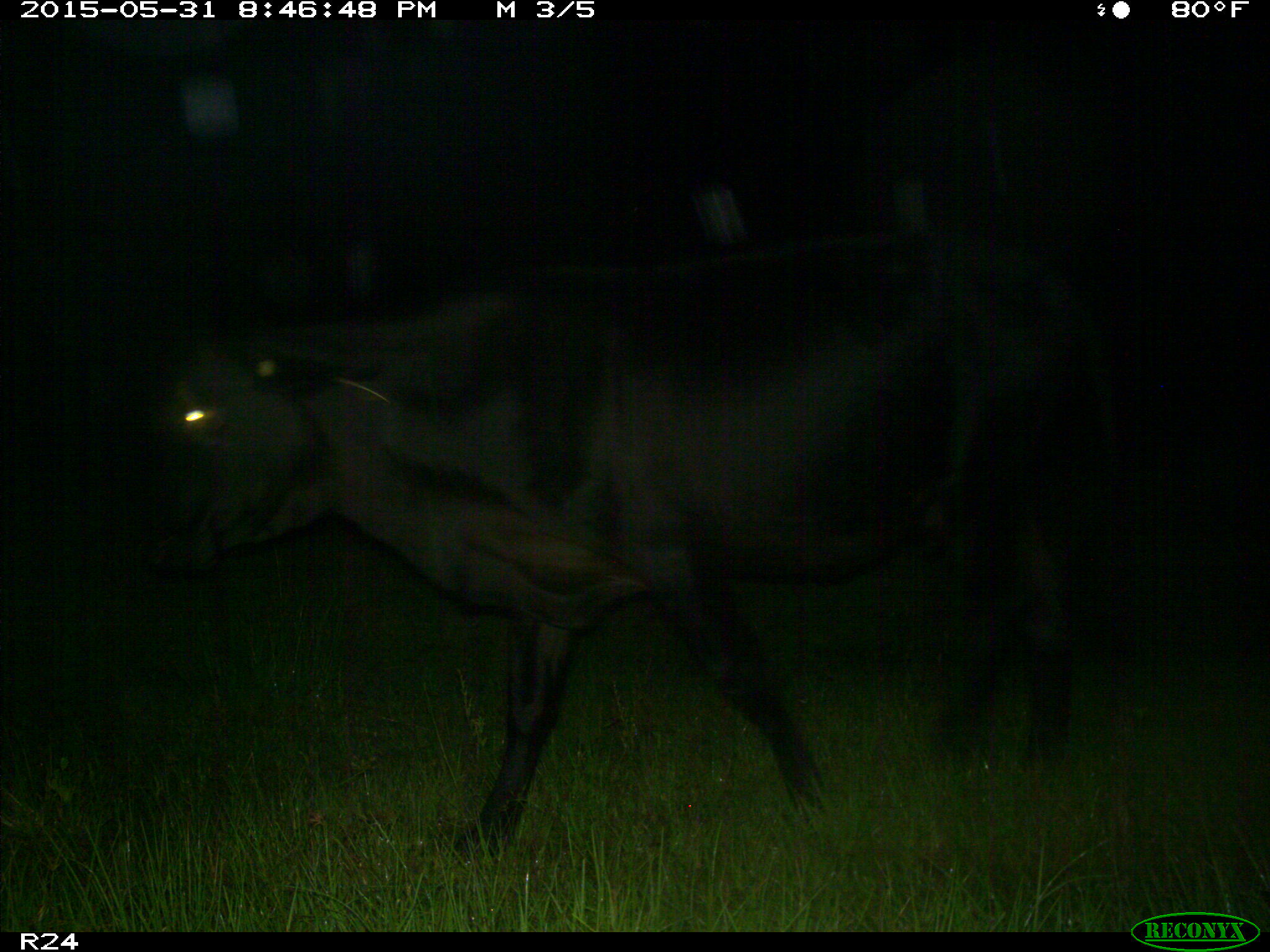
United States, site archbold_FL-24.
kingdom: Animalia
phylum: Chordata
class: Mammalia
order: Artiodactyla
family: Bovidae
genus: Bos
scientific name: Bos taurus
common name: domestic cow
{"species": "Bos taurus (domestic cow)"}